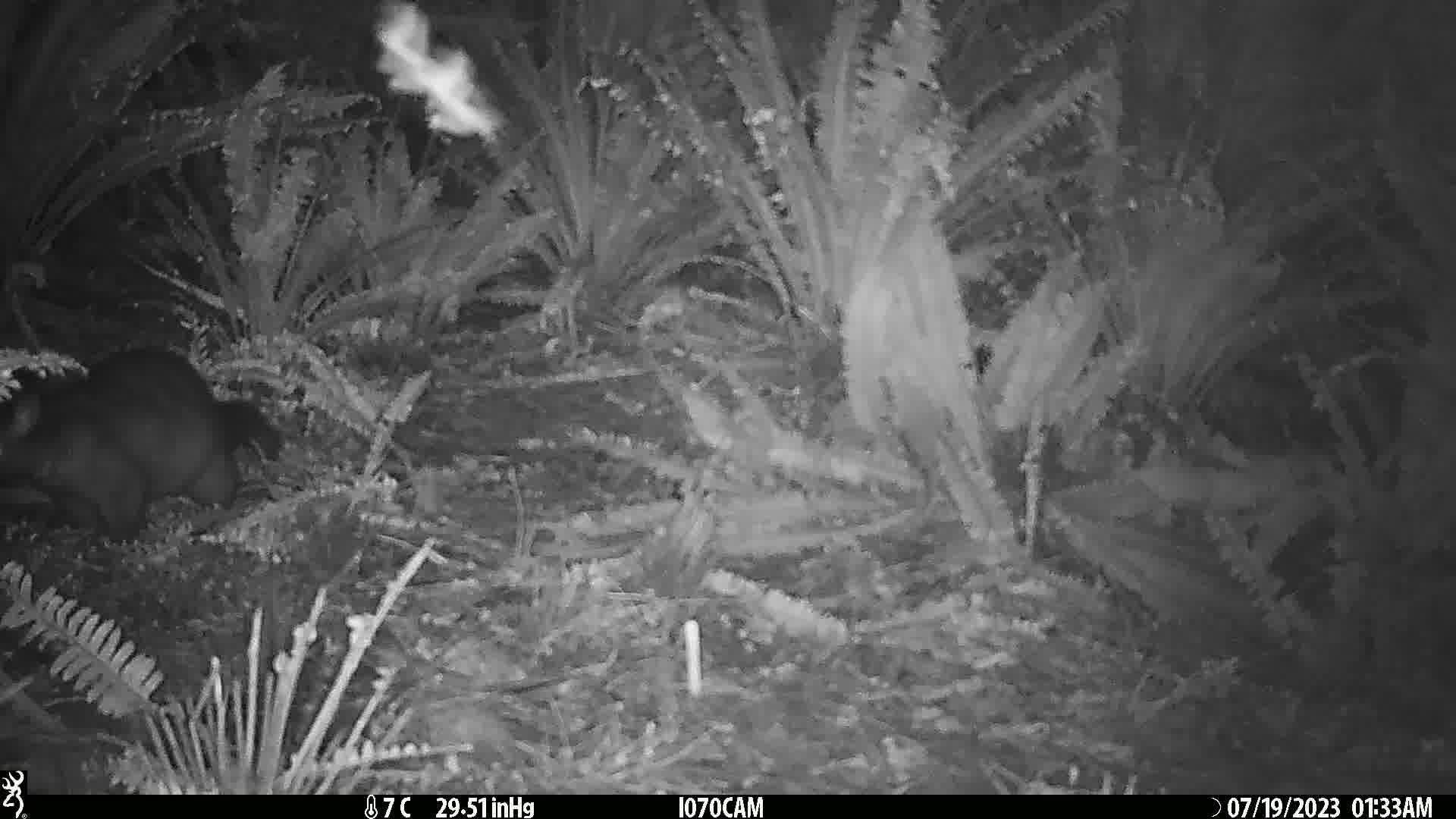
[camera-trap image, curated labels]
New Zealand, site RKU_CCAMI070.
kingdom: Animalia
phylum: Chordata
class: Mammalia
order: Diprotodontia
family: Phalangeridae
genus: Trichosurus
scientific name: Trichosurus vulpecula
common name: common brushtail possum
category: possum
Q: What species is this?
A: Possum (common brushtail possum) (Trichosurus vulpecula).